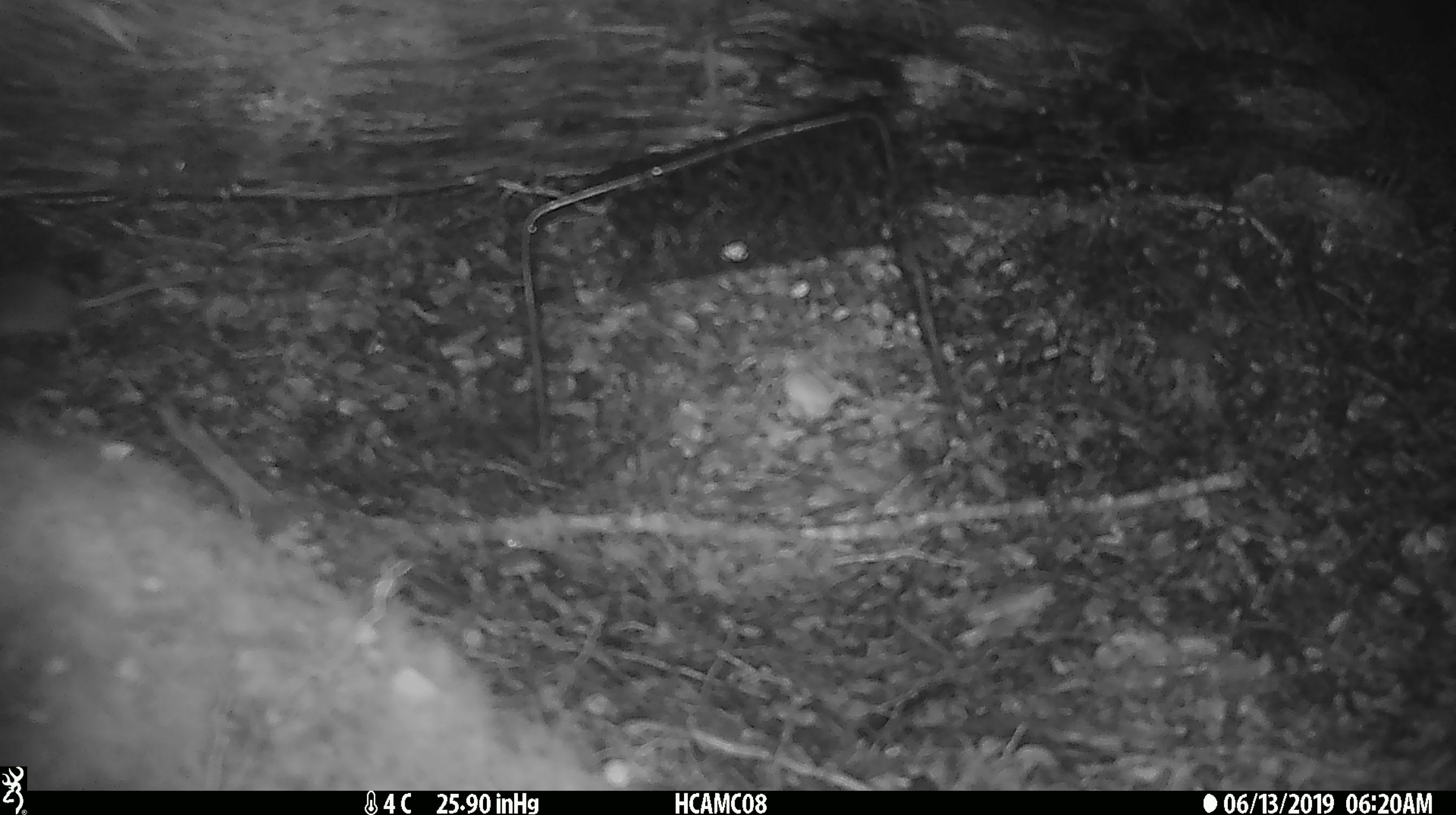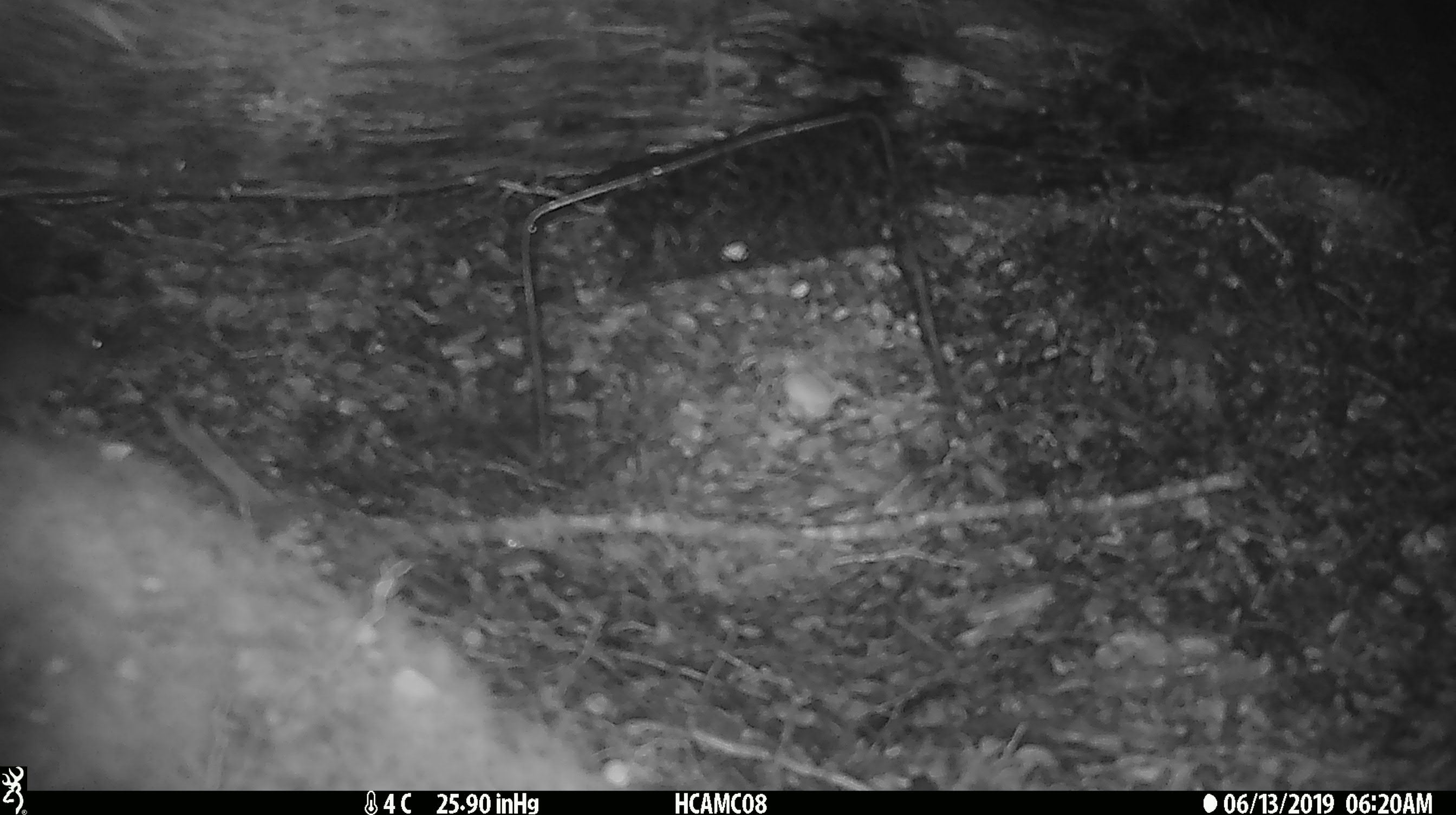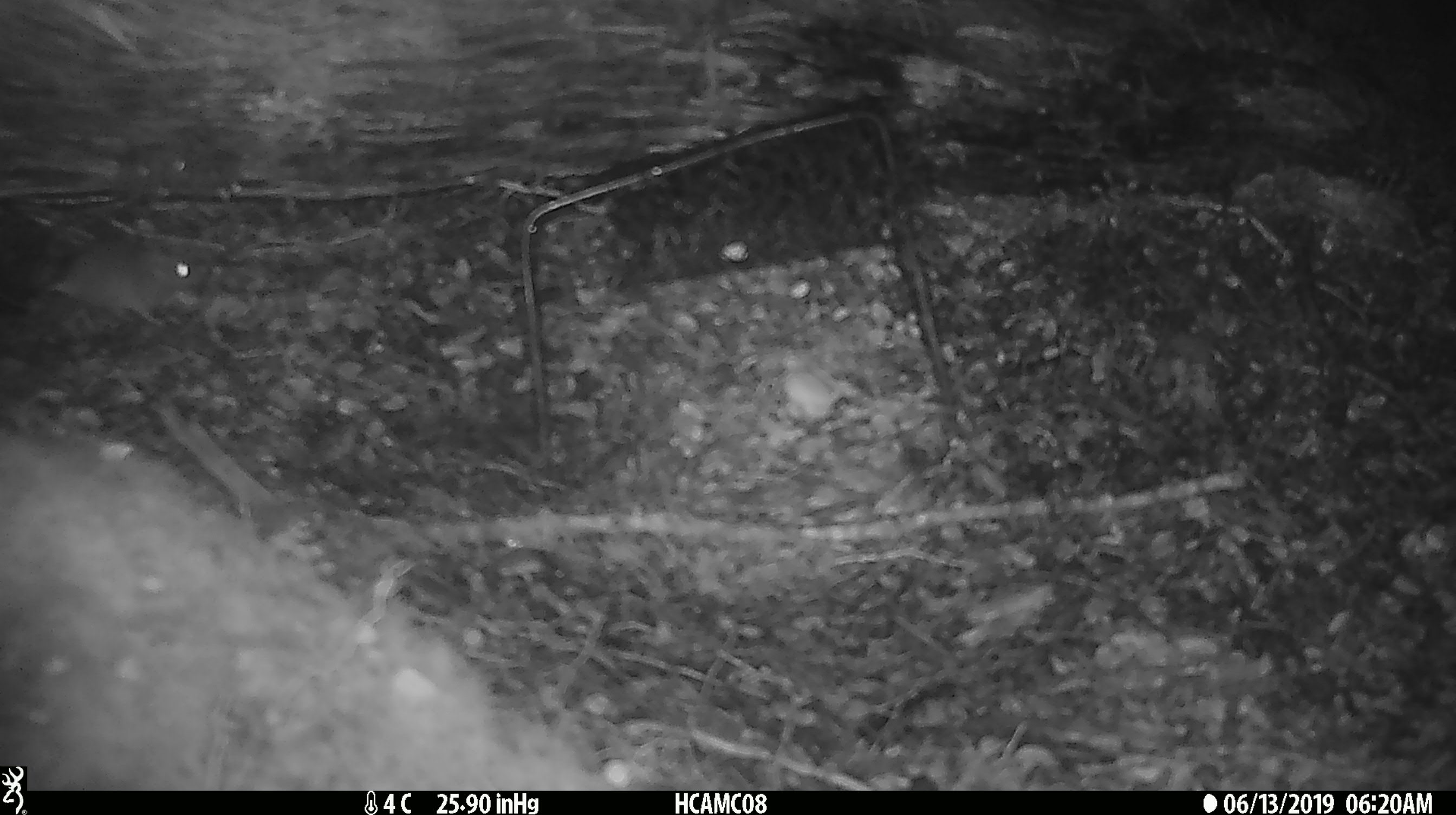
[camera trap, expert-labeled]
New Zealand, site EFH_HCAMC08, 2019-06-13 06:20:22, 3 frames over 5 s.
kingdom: Animalia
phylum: Chordata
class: Mammalia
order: Rodentia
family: Muridae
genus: Mus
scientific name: Mus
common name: mouse